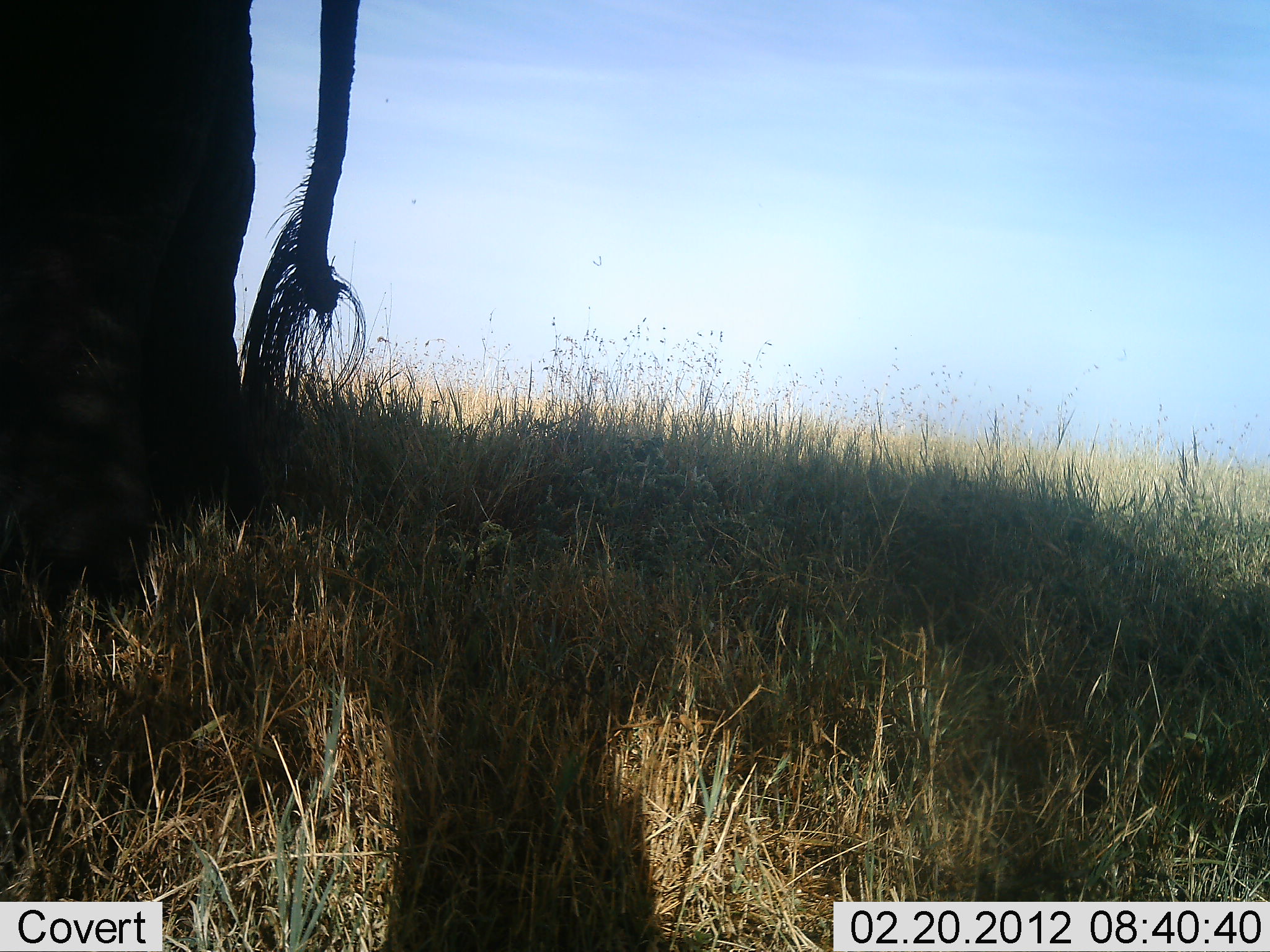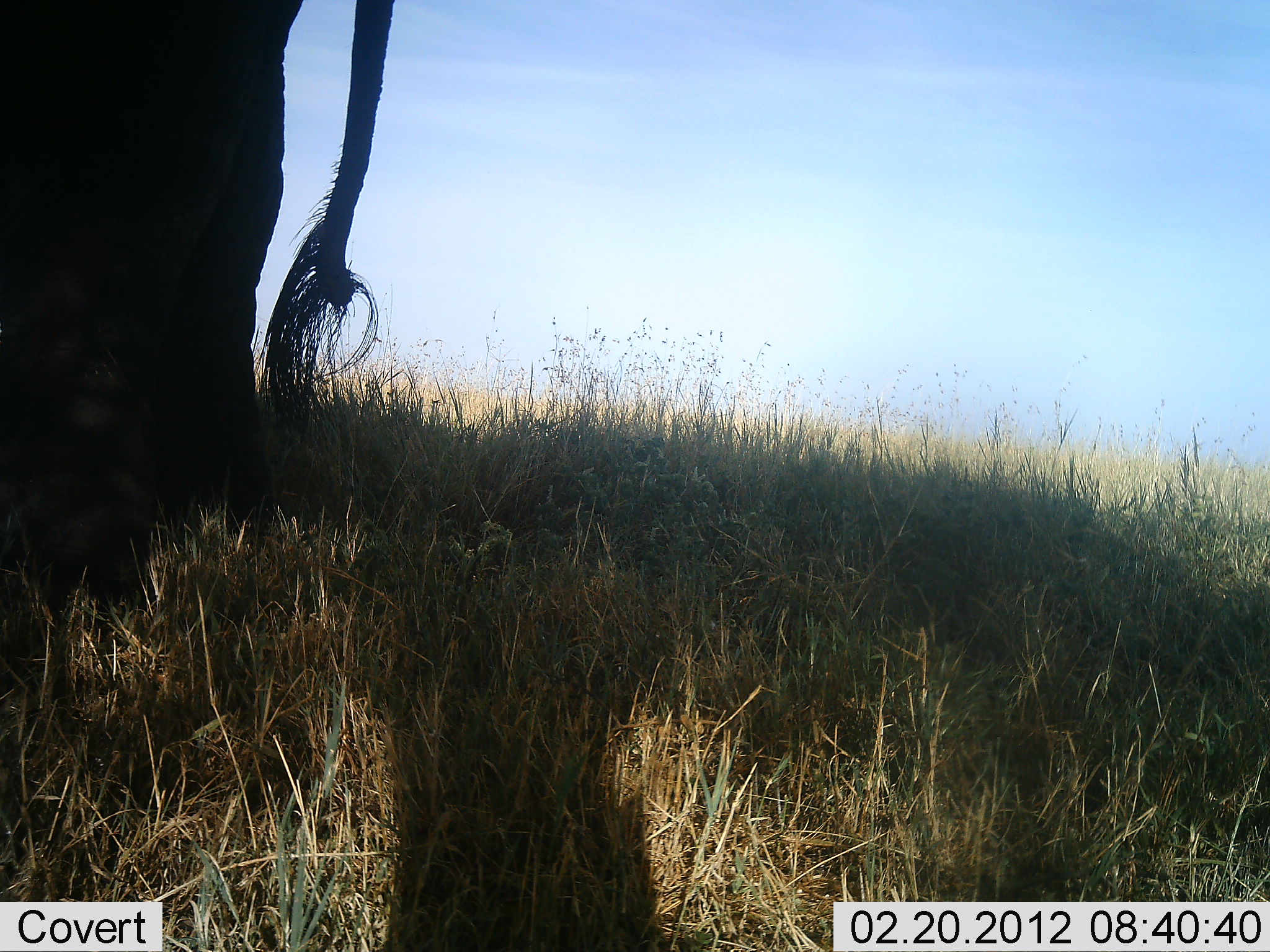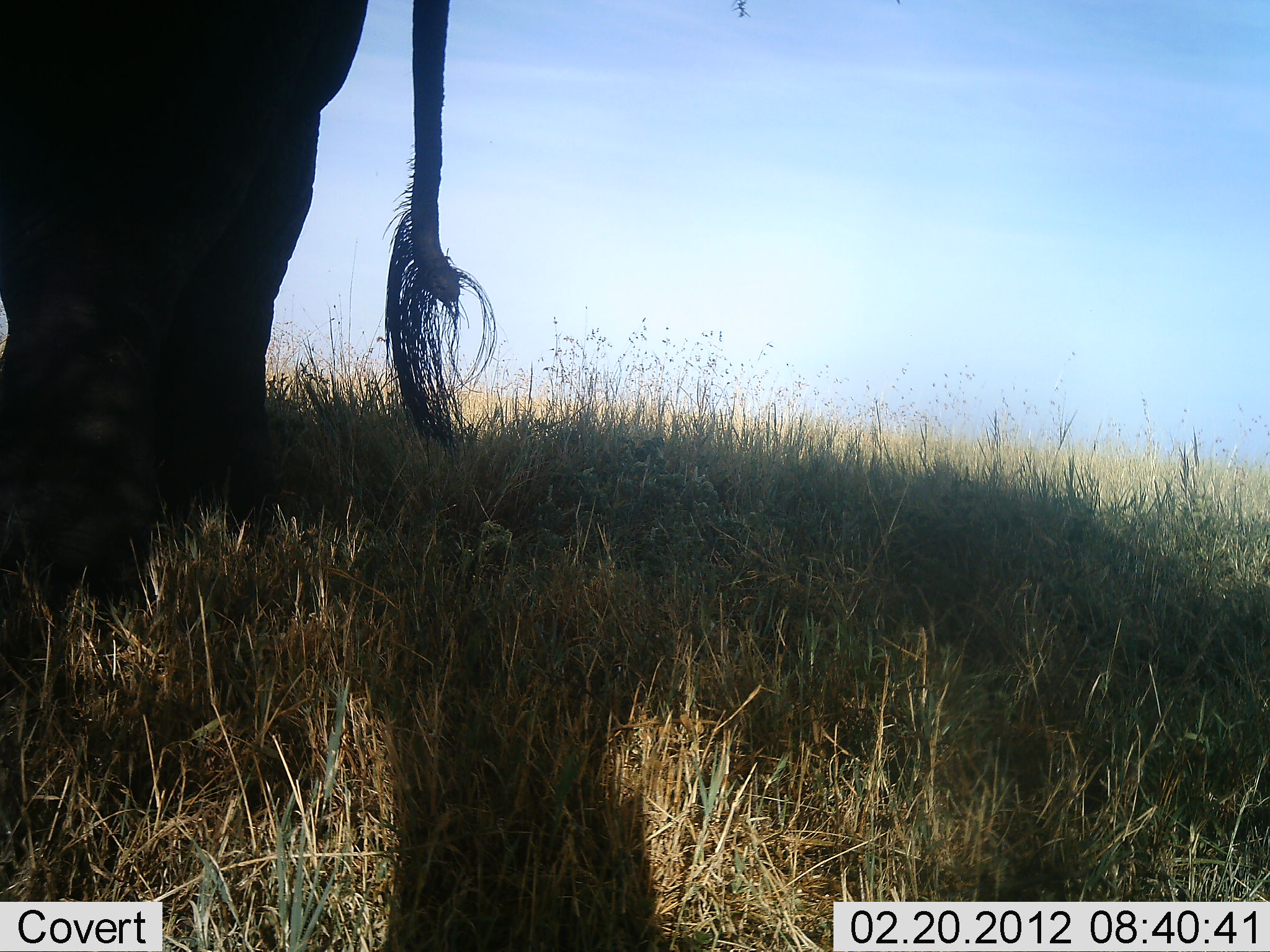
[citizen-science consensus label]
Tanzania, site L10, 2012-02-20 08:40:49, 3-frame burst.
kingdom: Animalia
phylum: Chordata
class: Mammalia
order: Proboscidea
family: Elephantidae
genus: Loxodonta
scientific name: Loxodonta africana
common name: african bush elephant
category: elephant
Elephant (african bush elephant) (Loxodonta africana), count 1. Behavior (volunteer vote fractions): standing 100%, resting 0%, moving 0%, interacting 0%. Young present (vote fraction): 0%. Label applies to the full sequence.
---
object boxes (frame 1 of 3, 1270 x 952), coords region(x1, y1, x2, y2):
animal: region(0, 2, 369, 656)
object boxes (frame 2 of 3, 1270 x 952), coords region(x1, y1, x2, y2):
animal: region(1, 0, 396, 656)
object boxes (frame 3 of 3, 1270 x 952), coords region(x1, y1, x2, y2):
animal: region(1, 0, 497, 600)